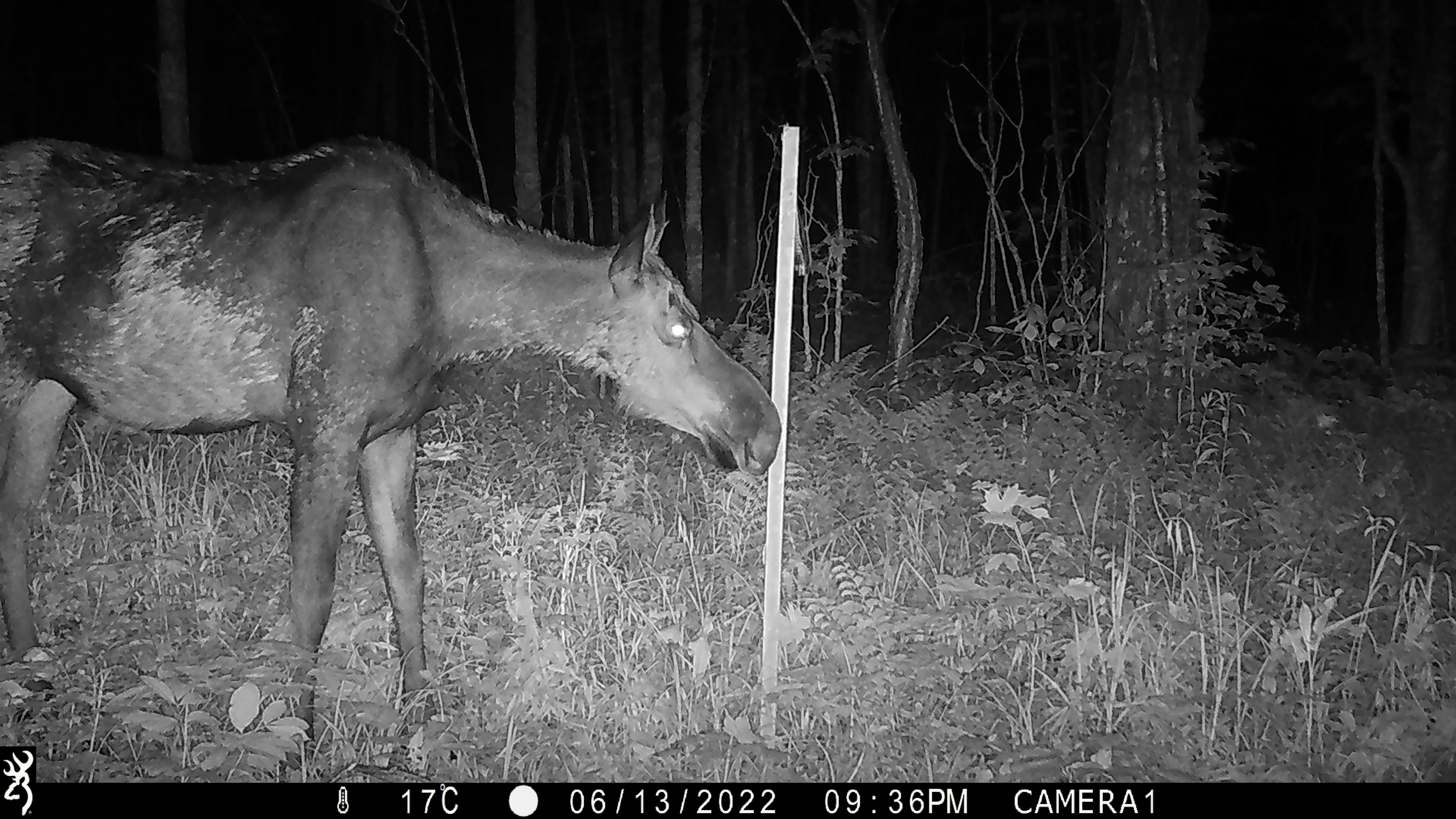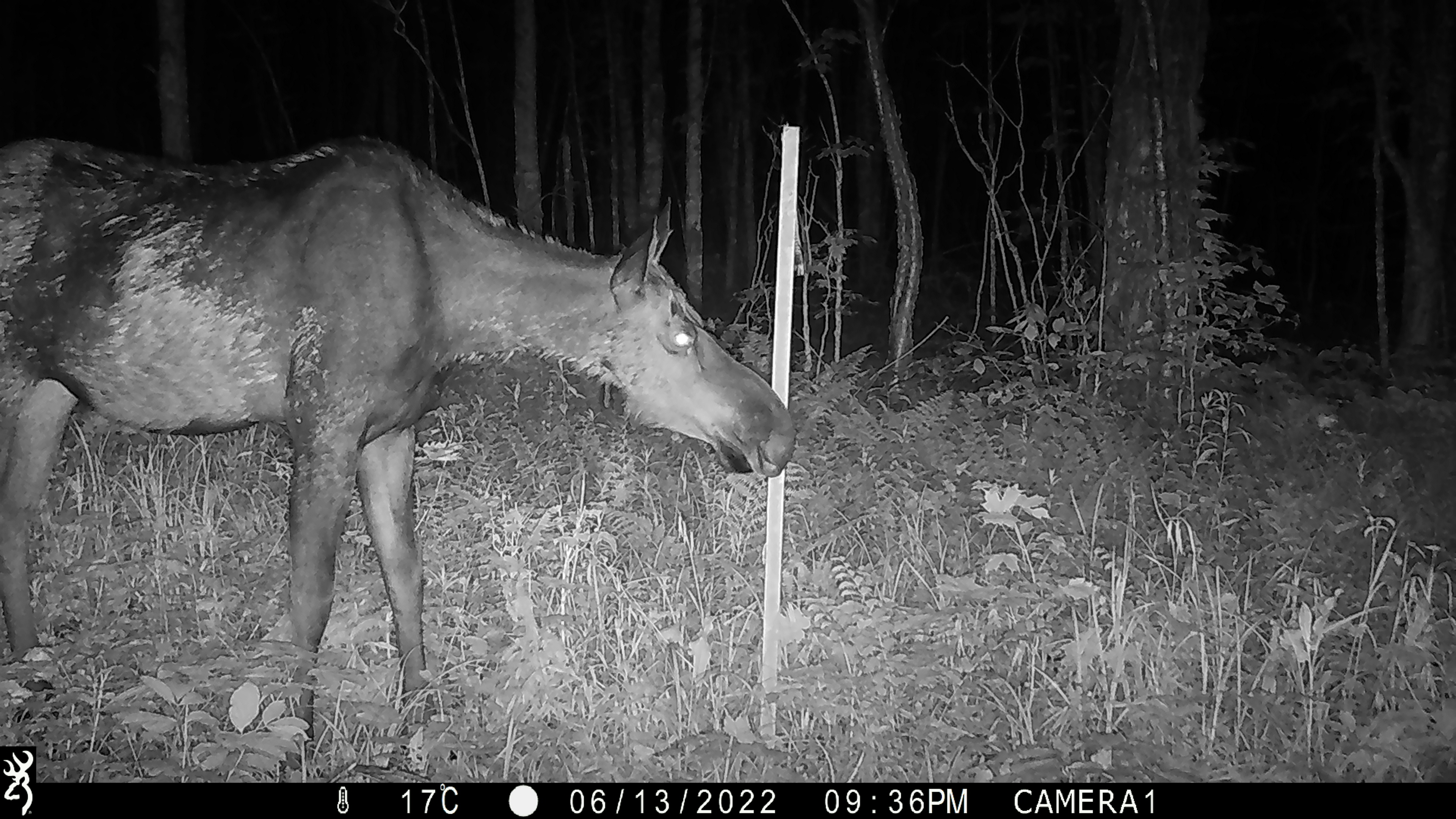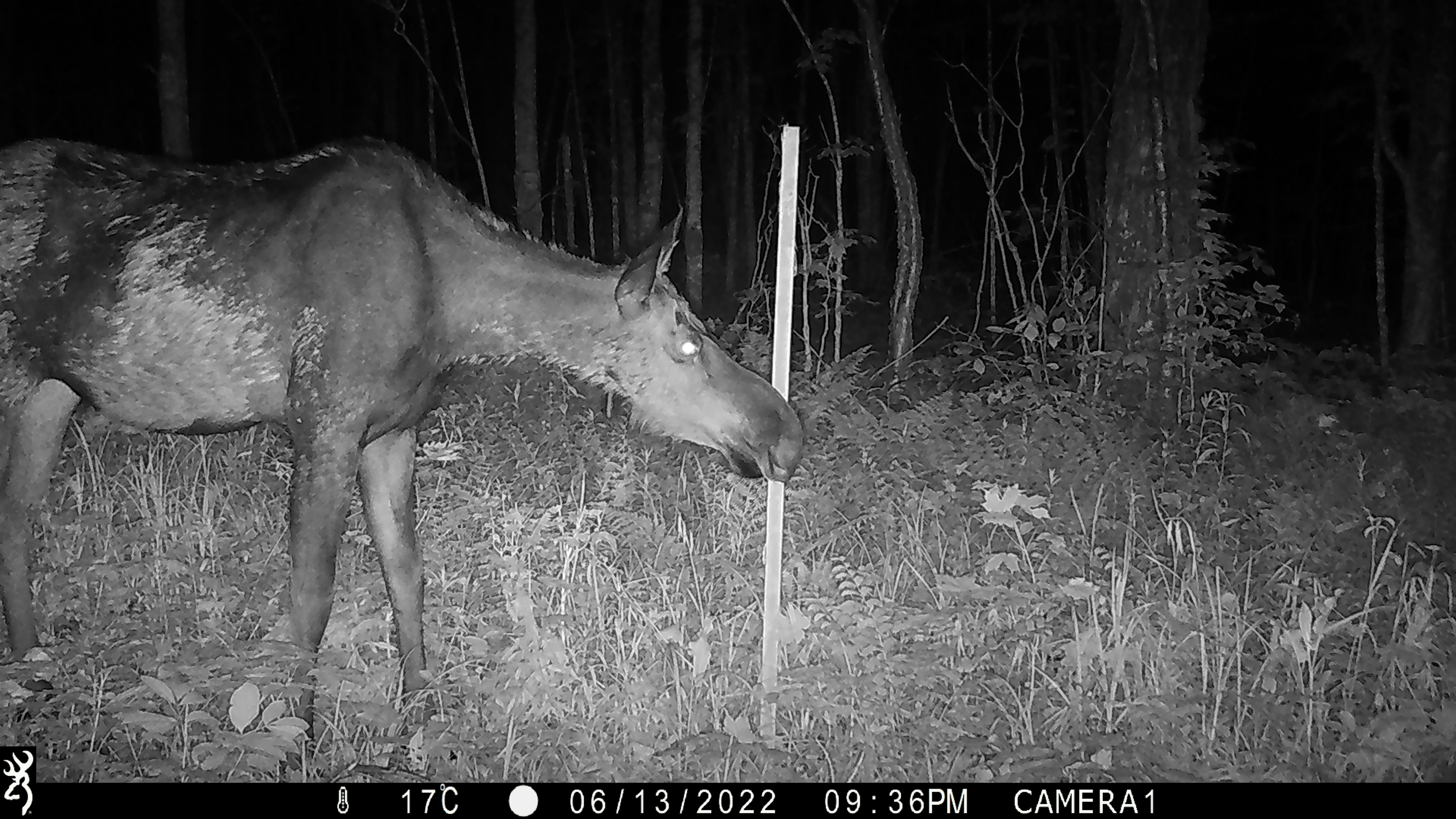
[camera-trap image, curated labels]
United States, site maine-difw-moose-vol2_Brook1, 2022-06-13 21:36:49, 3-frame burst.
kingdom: Animalia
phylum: Chordata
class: Mammalia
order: Artiodactyla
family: Cervidae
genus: Alces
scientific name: Alces alces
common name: moose